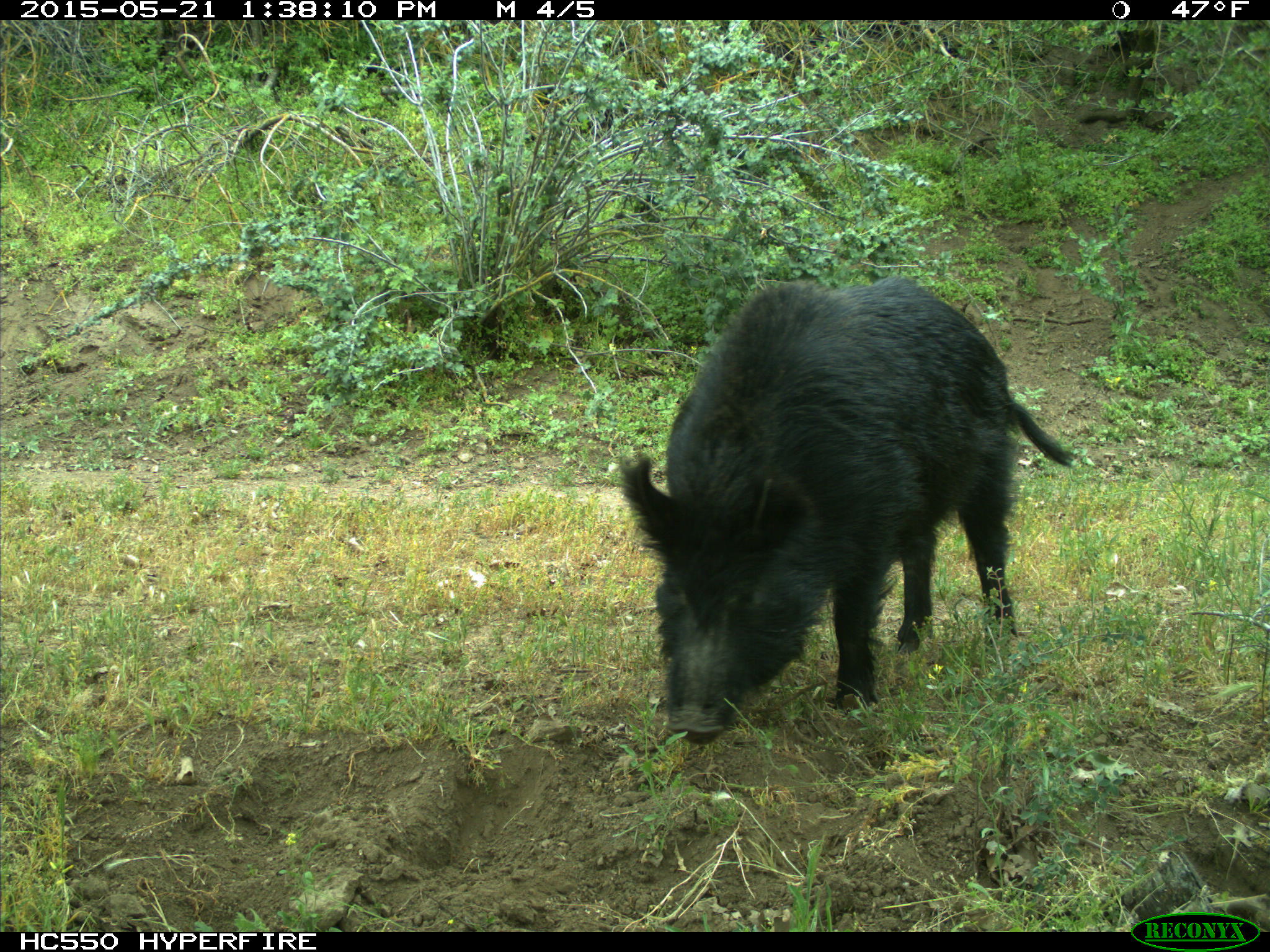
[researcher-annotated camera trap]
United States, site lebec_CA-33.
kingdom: Animalia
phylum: Chordata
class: Mammalia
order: Artiodactyla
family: Suidae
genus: Sus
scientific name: Sus scrofa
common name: wild boar